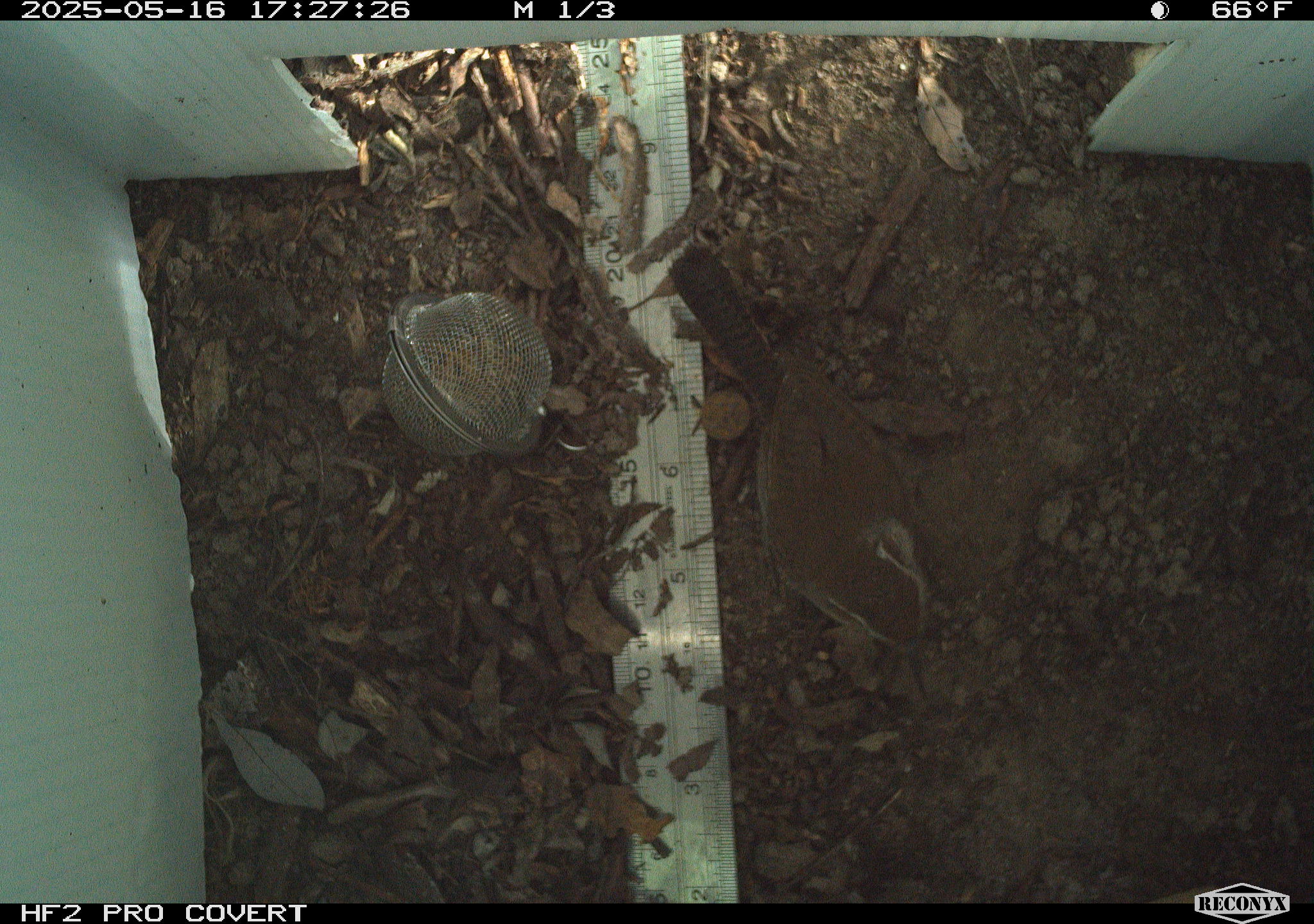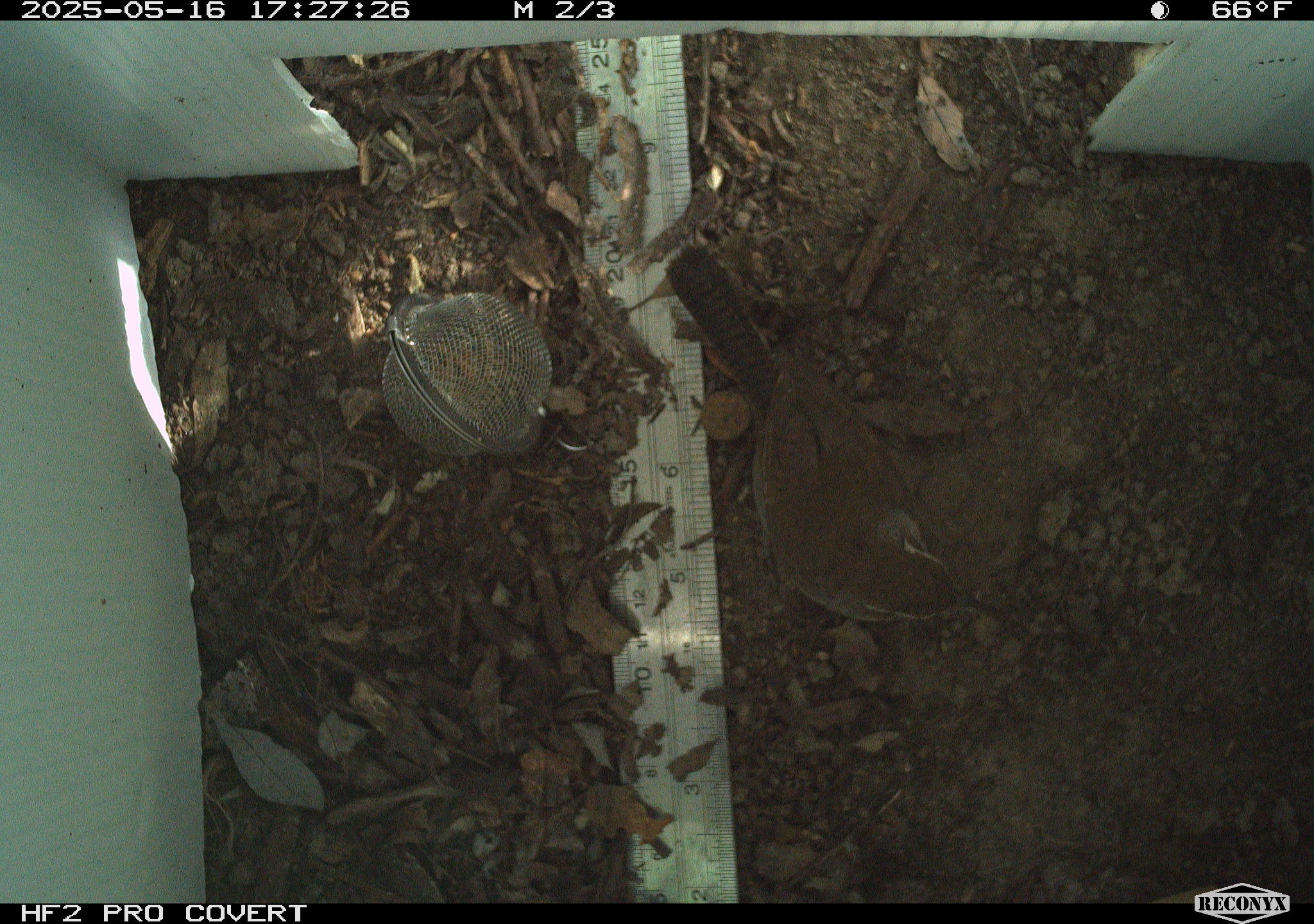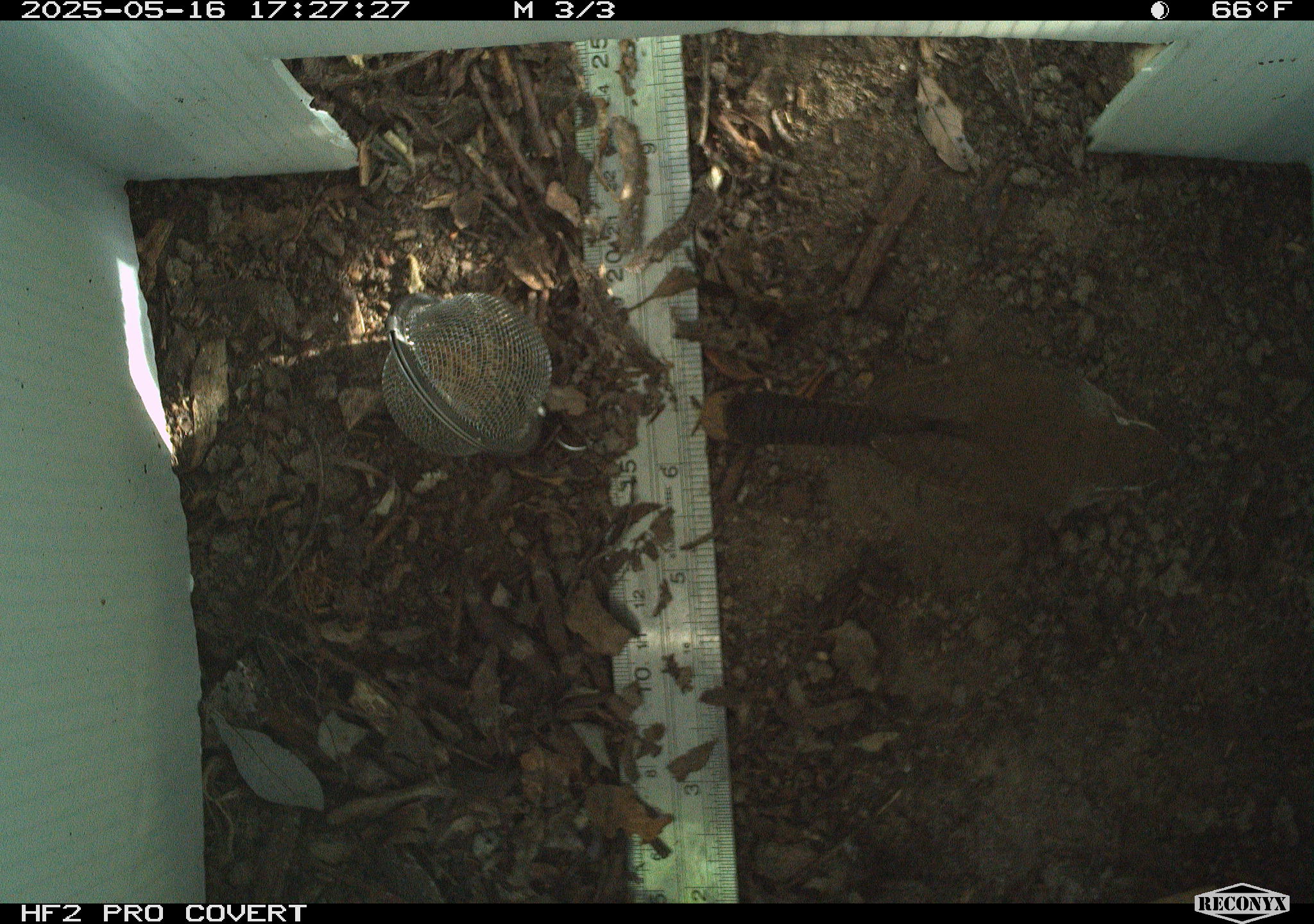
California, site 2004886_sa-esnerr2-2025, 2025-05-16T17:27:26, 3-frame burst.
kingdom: Animalia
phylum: Chordata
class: Aves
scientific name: Aves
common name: bird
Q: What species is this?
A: Bird (Aves).